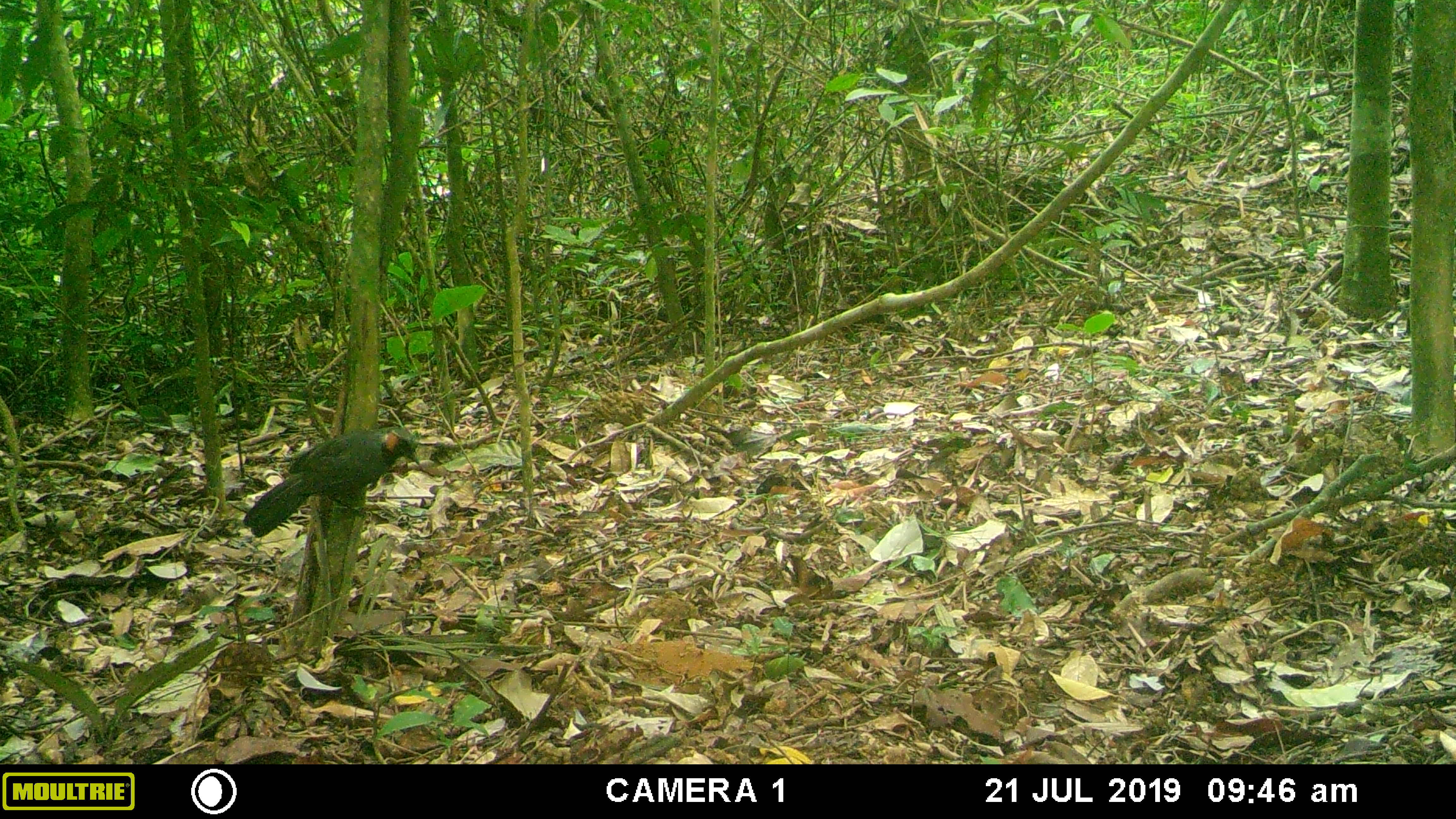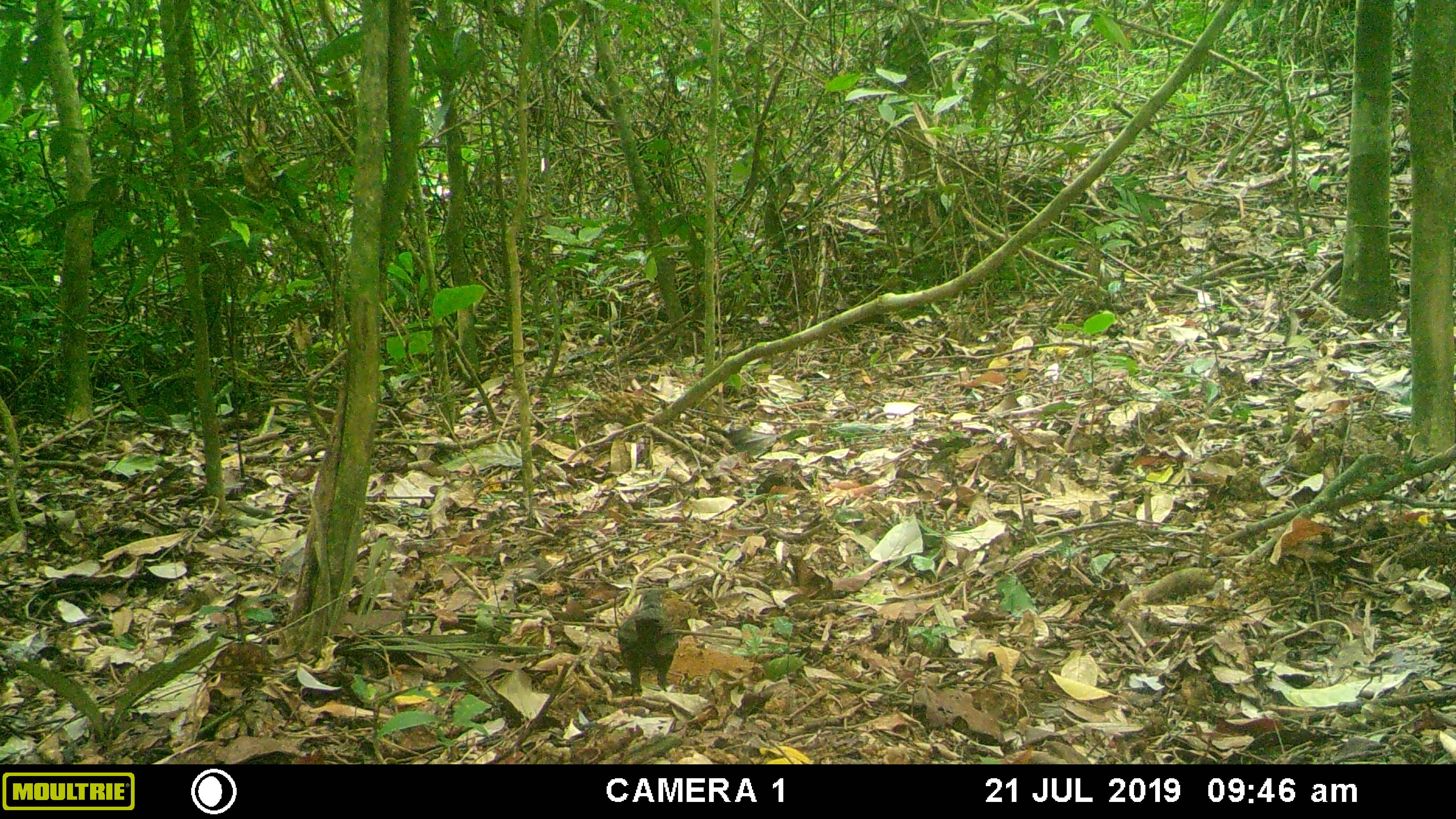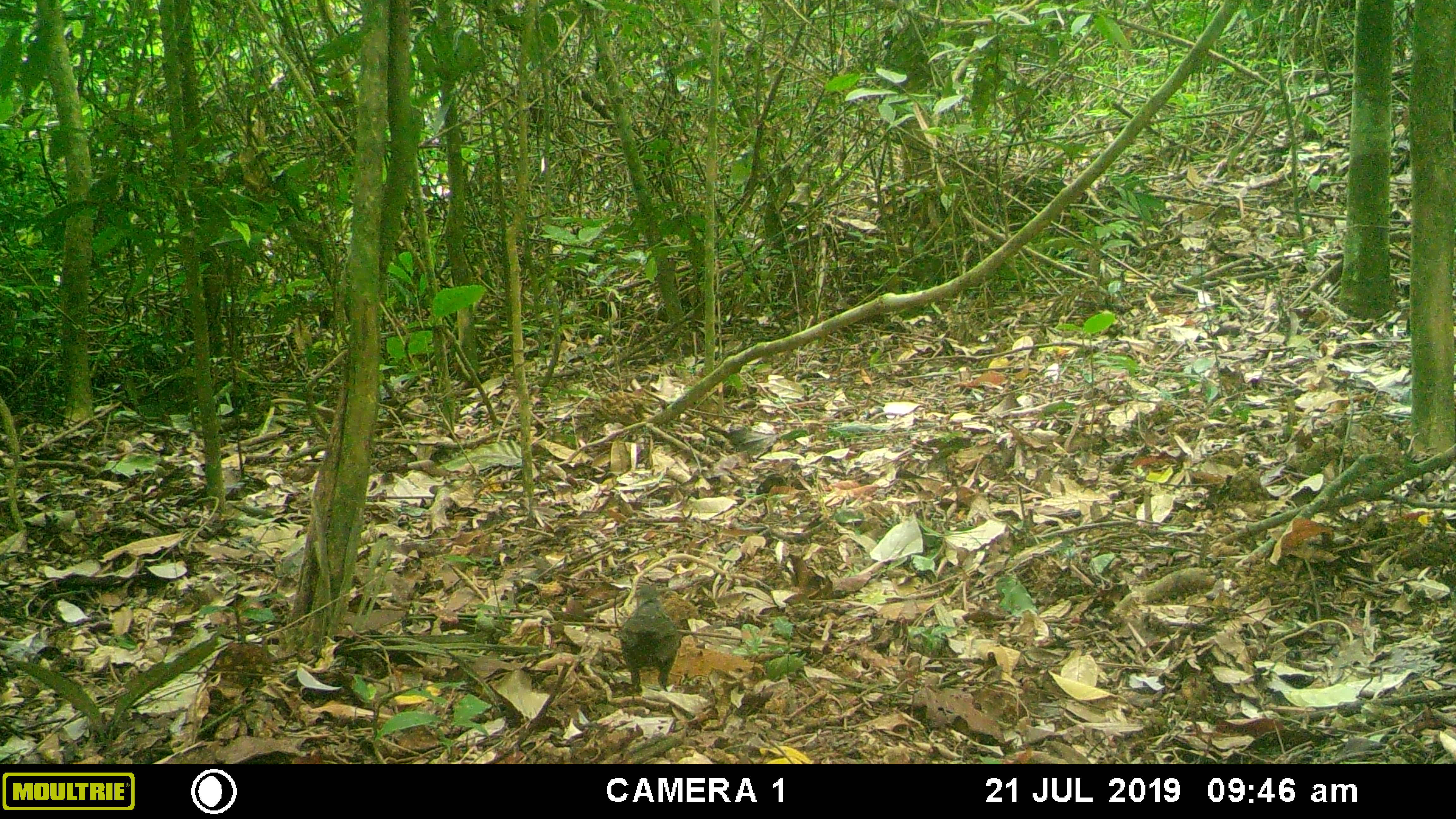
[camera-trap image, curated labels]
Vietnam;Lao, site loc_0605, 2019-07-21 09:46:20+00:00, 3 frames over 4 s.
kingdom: Animalia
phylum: Chordata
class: Aves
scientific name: Aves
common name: bird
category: unidentified bird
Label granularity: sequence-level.